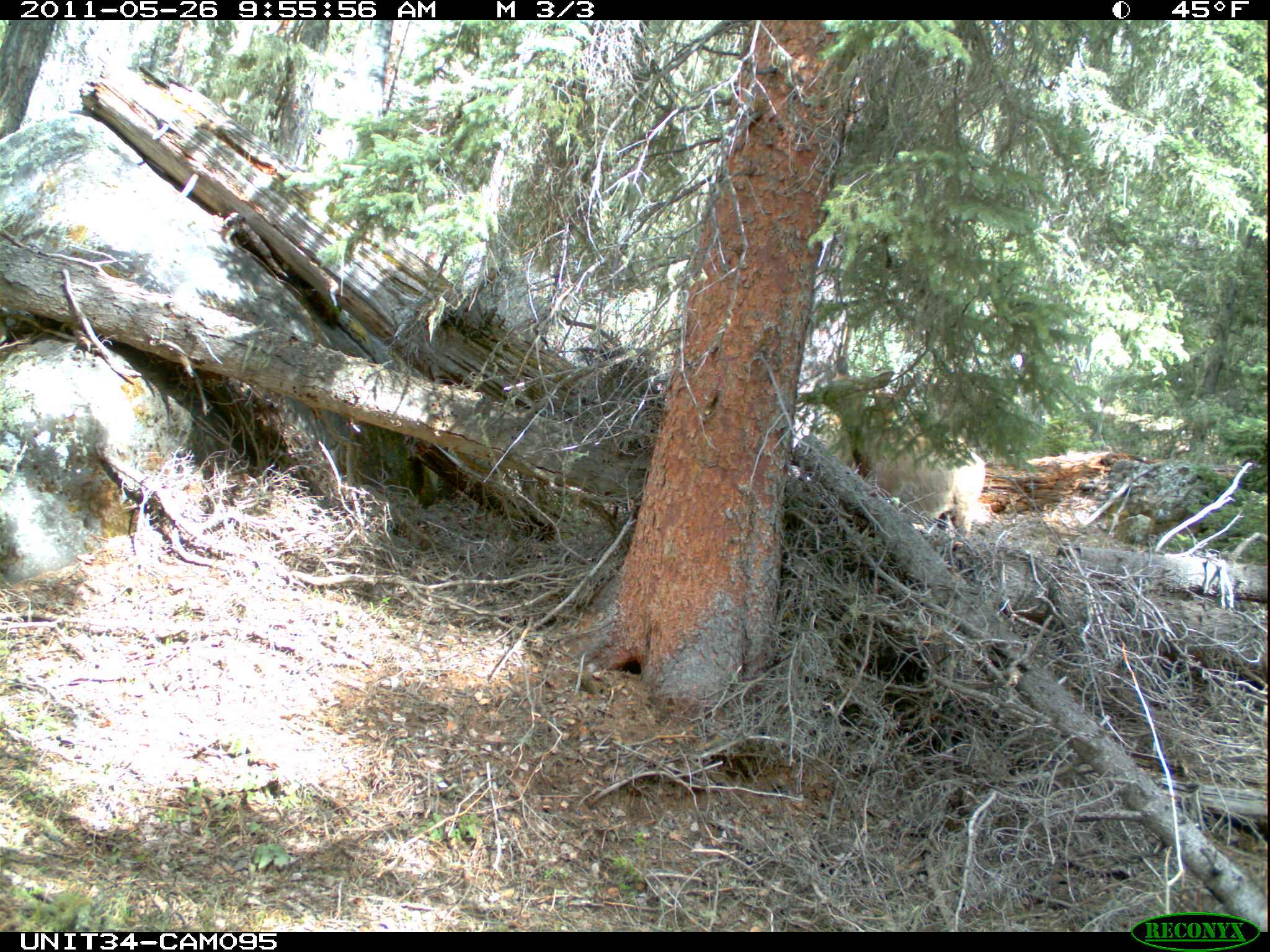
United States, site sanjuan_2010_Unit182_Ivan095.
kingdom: Animalia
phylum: Chordata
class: Mammalia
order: Artiodactyla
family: Cervidae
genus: Cervus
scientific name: Cervus elaphus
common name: red deer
Cervus elaphus (red deer).